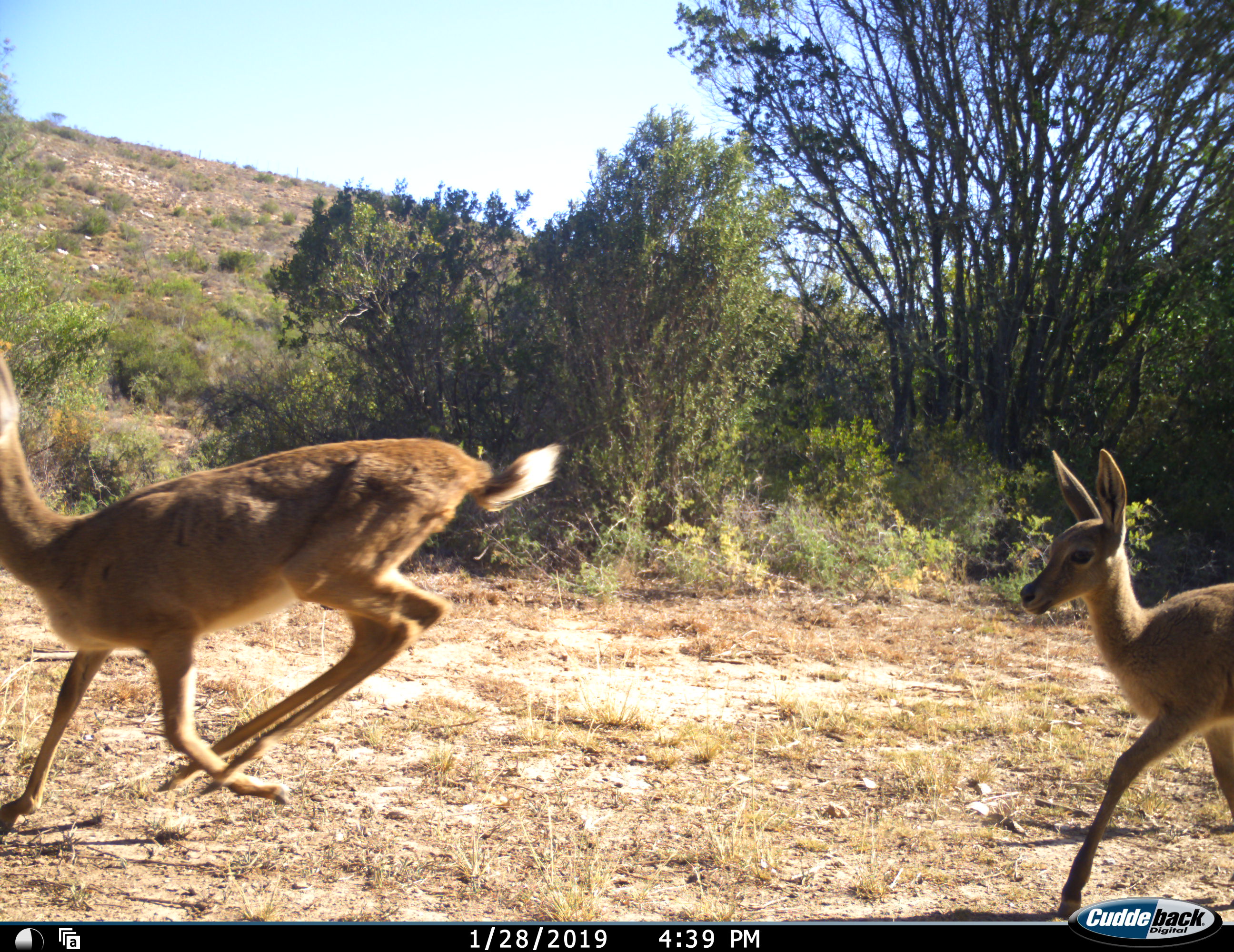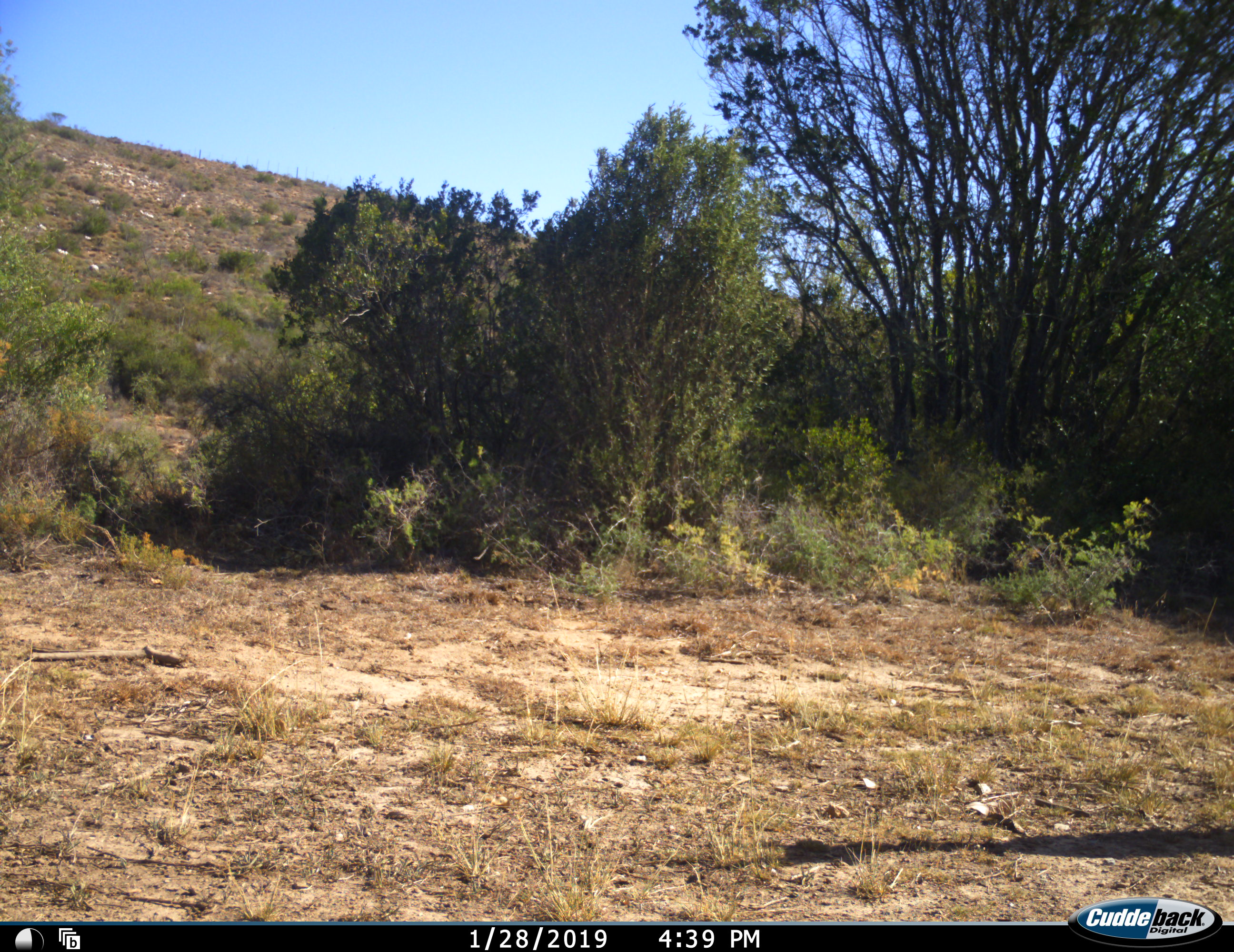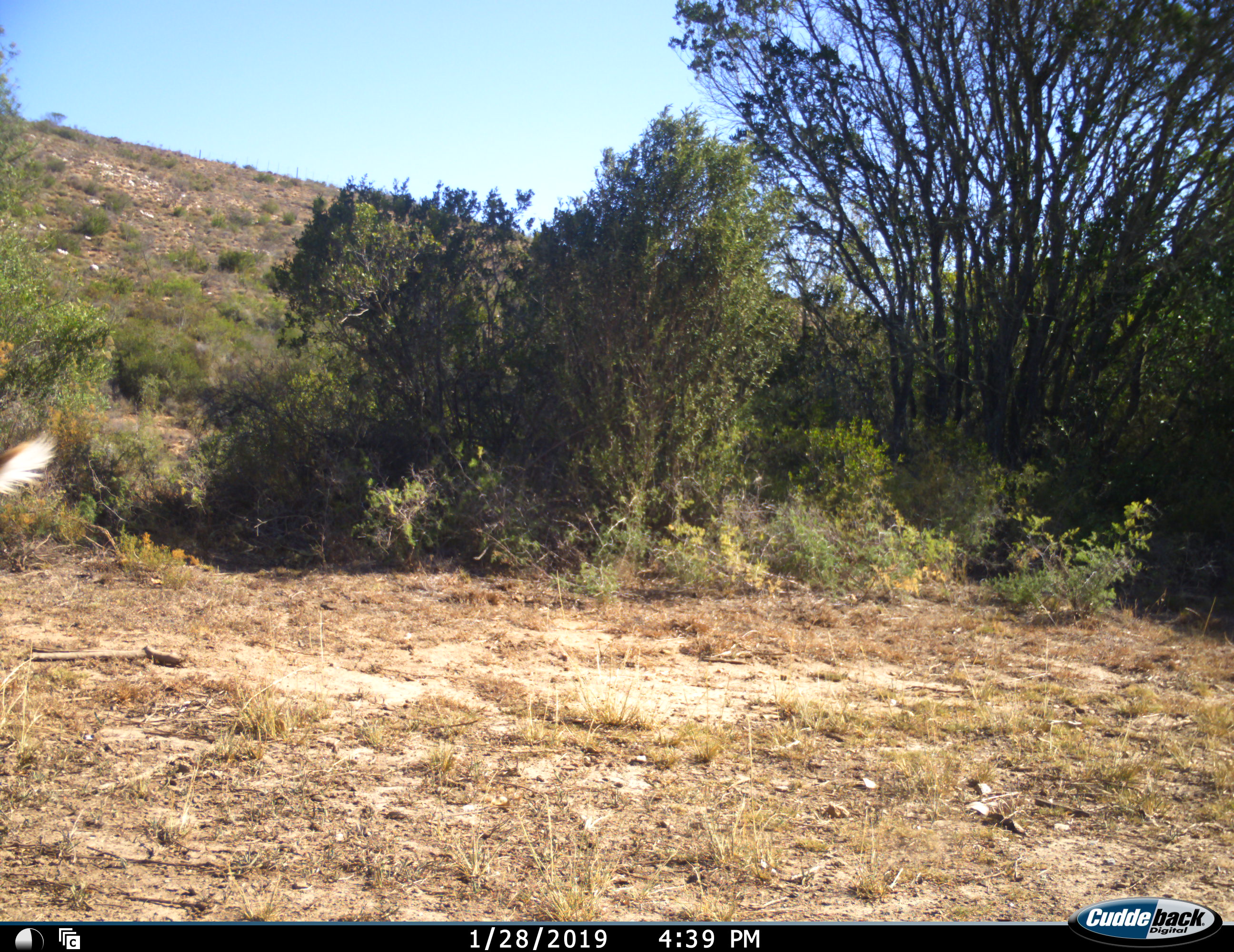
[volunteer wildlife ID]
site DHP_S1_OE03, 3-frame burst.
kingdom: Animalia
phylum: Chordata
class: Mammalia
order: Artiodactyla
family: Bovidae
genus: Pelea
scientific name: Pelea capreolus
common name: grey rhebok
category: rhebokgrey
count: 2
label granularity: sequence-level